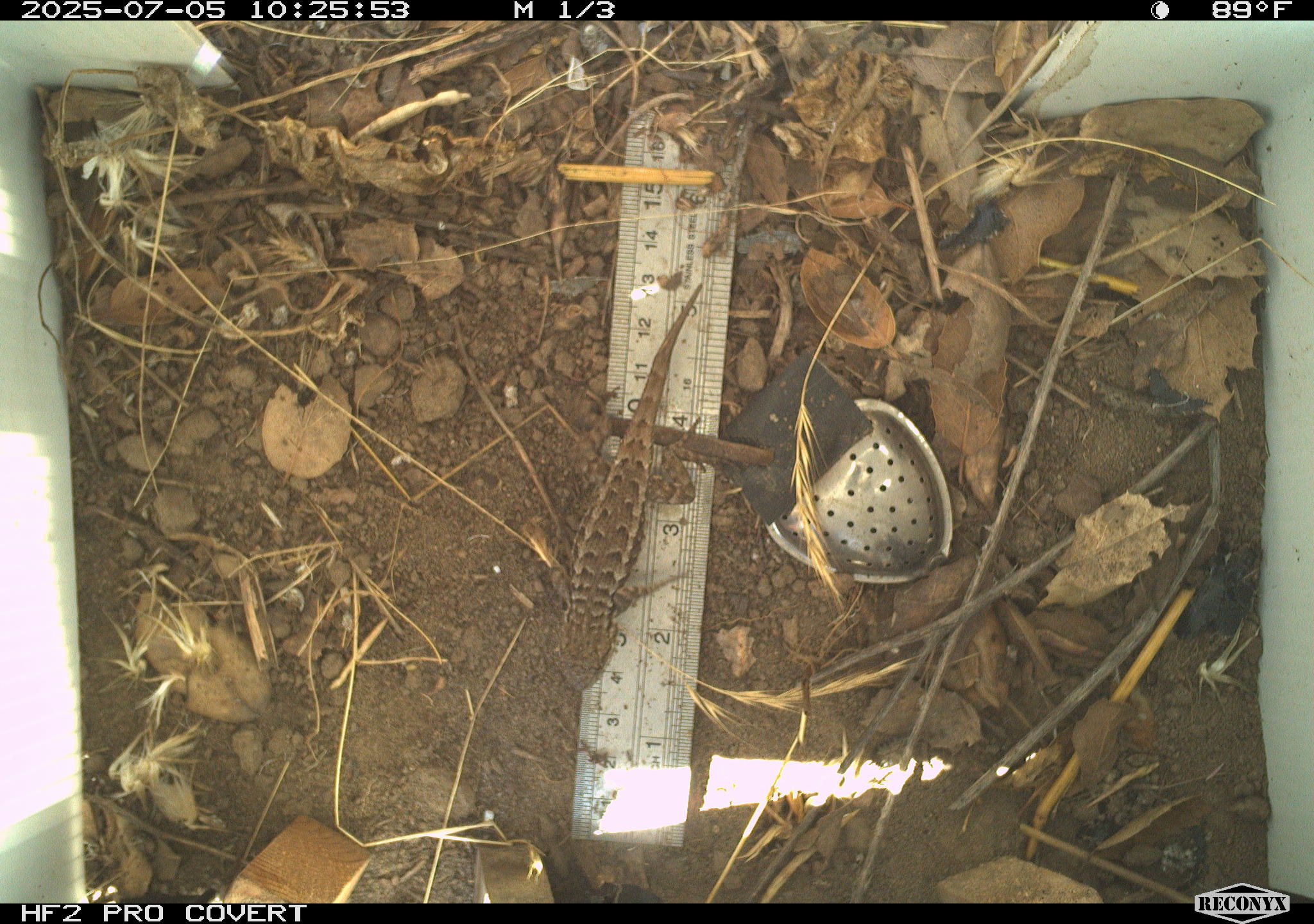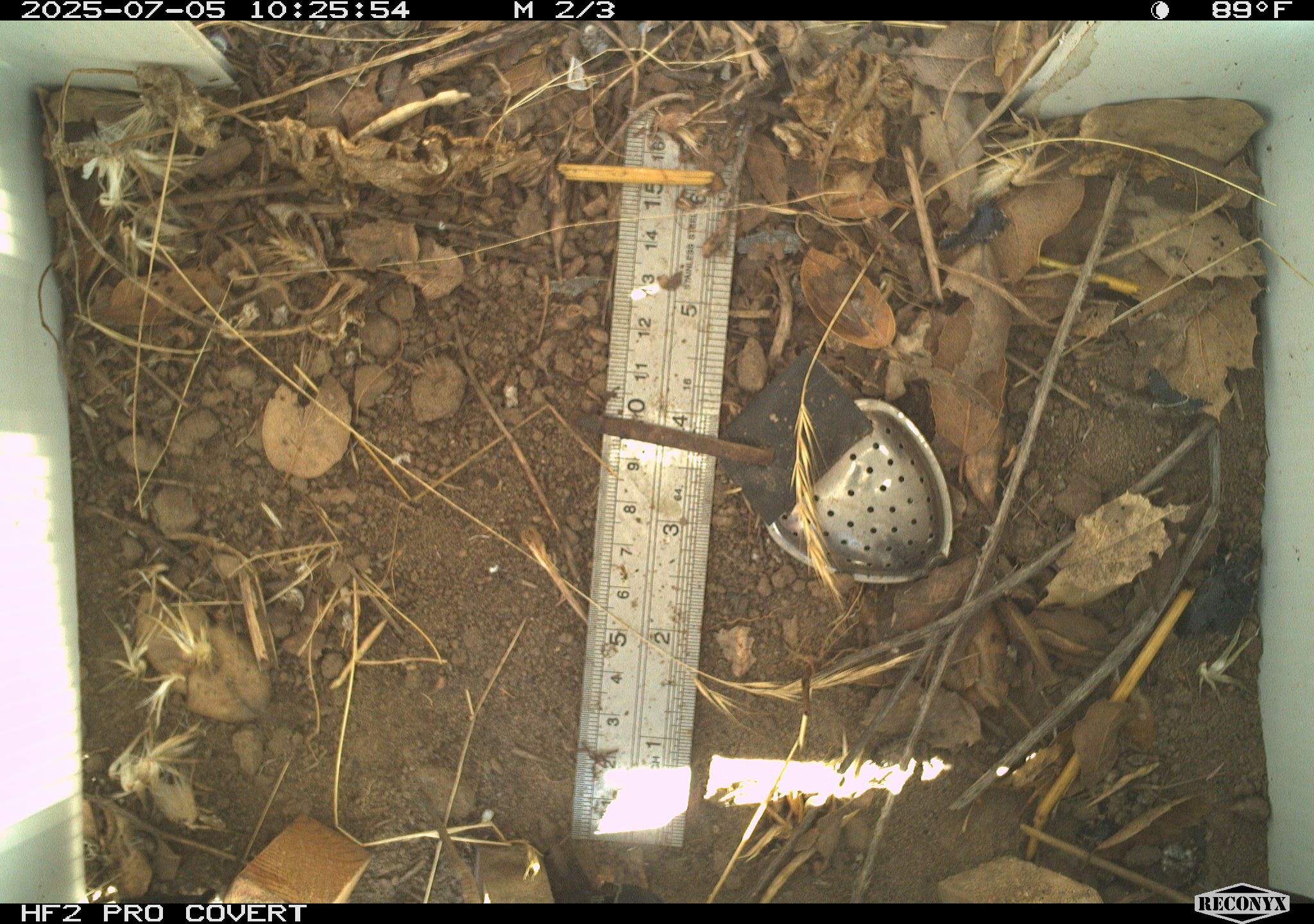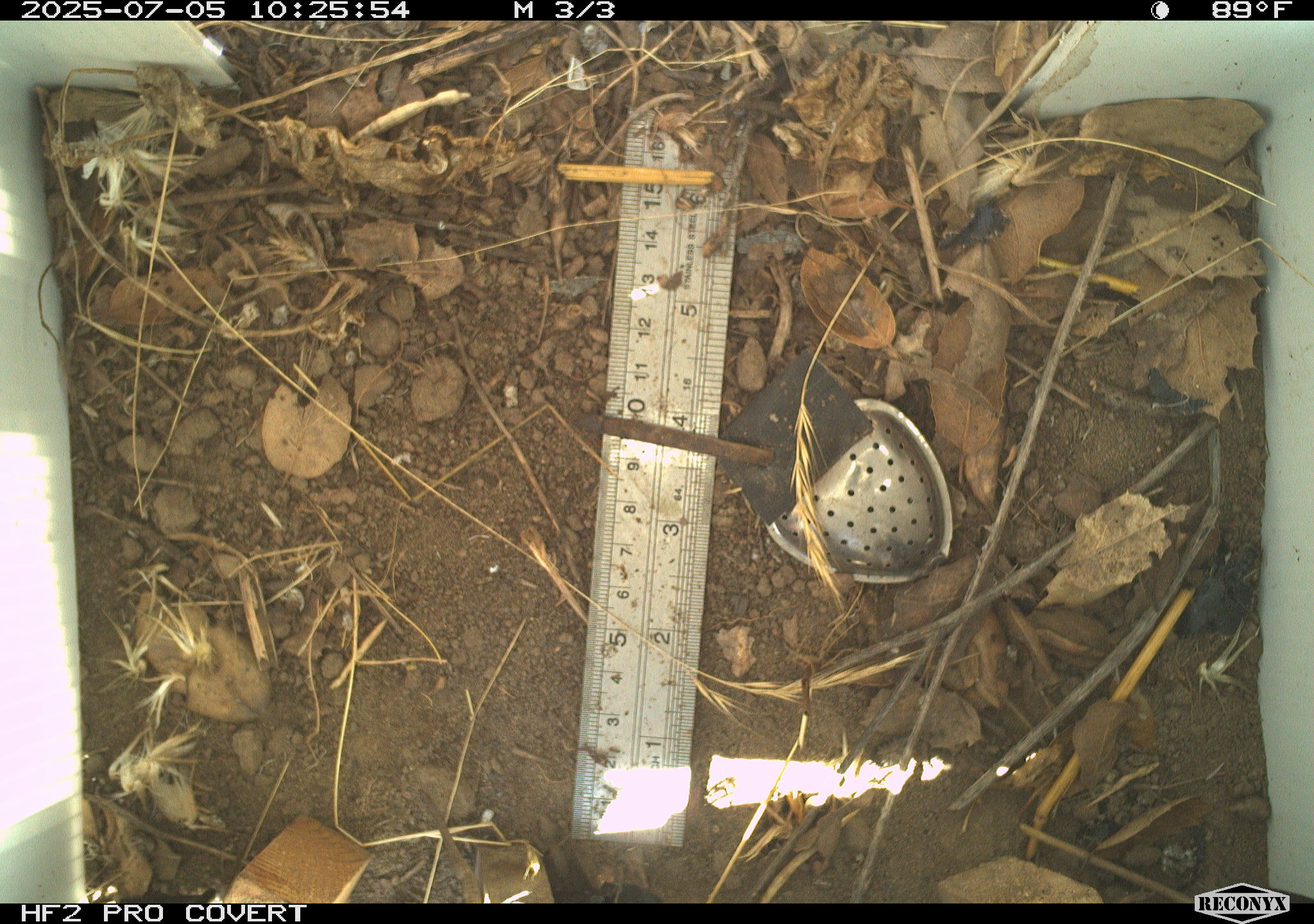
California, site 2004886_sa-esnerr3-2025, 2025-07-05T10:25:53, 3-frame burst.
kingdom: Animalia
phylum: Chordata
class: Reptilia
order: Squamata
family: Phrynosomatidae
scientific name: Phrynosomatidae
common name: north american spiny lizards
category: sceloporus/uta species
Sceloporus/uta species (north american spiny lizards) (Phrynosomatidae).